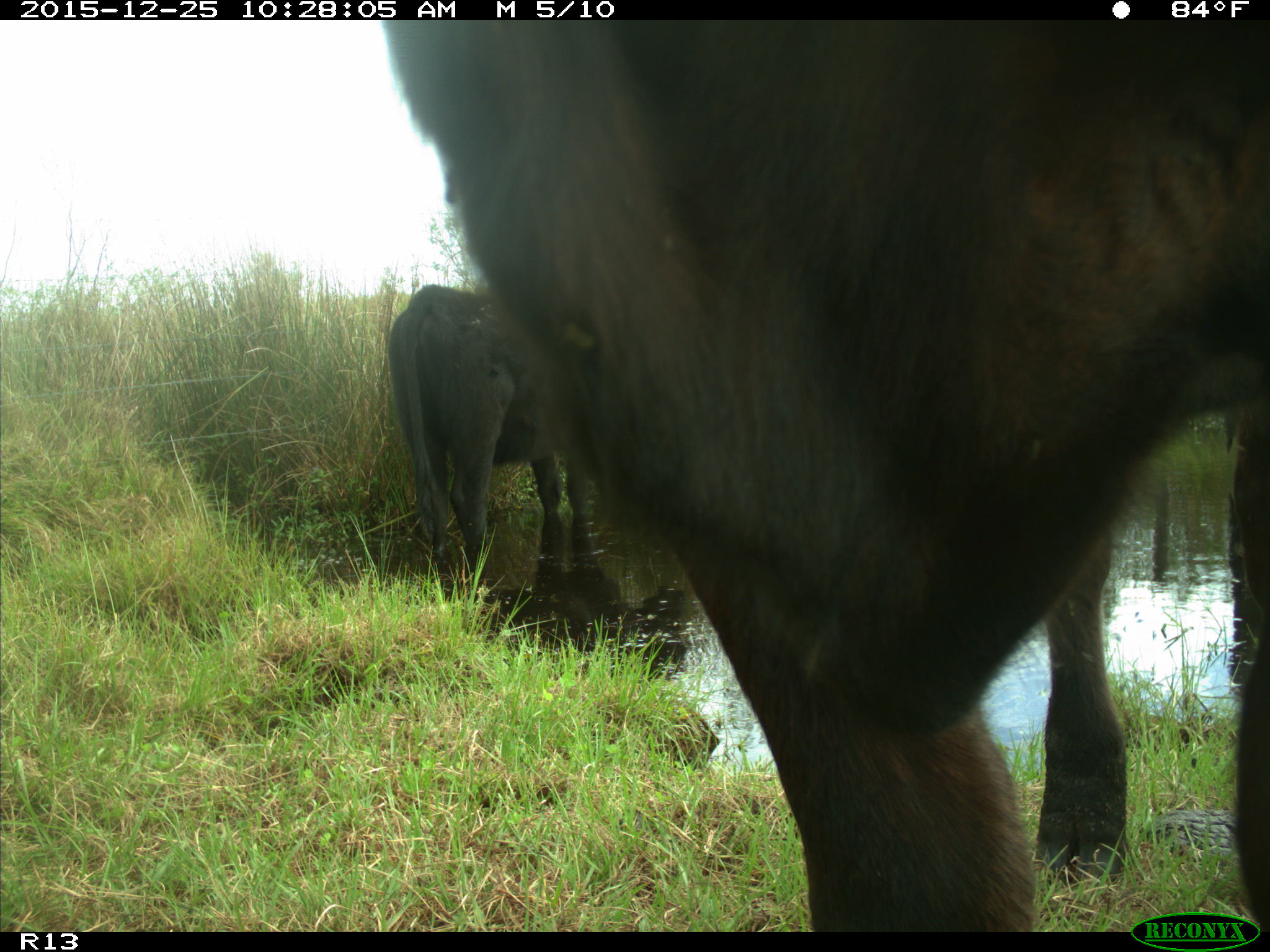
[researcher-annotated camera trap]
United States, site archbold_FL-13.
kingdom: Animalia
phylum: Chordata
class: Mammalia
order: Artiodactyla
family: Bovidae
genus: Bos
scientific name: Bos taurus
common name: domestic cow